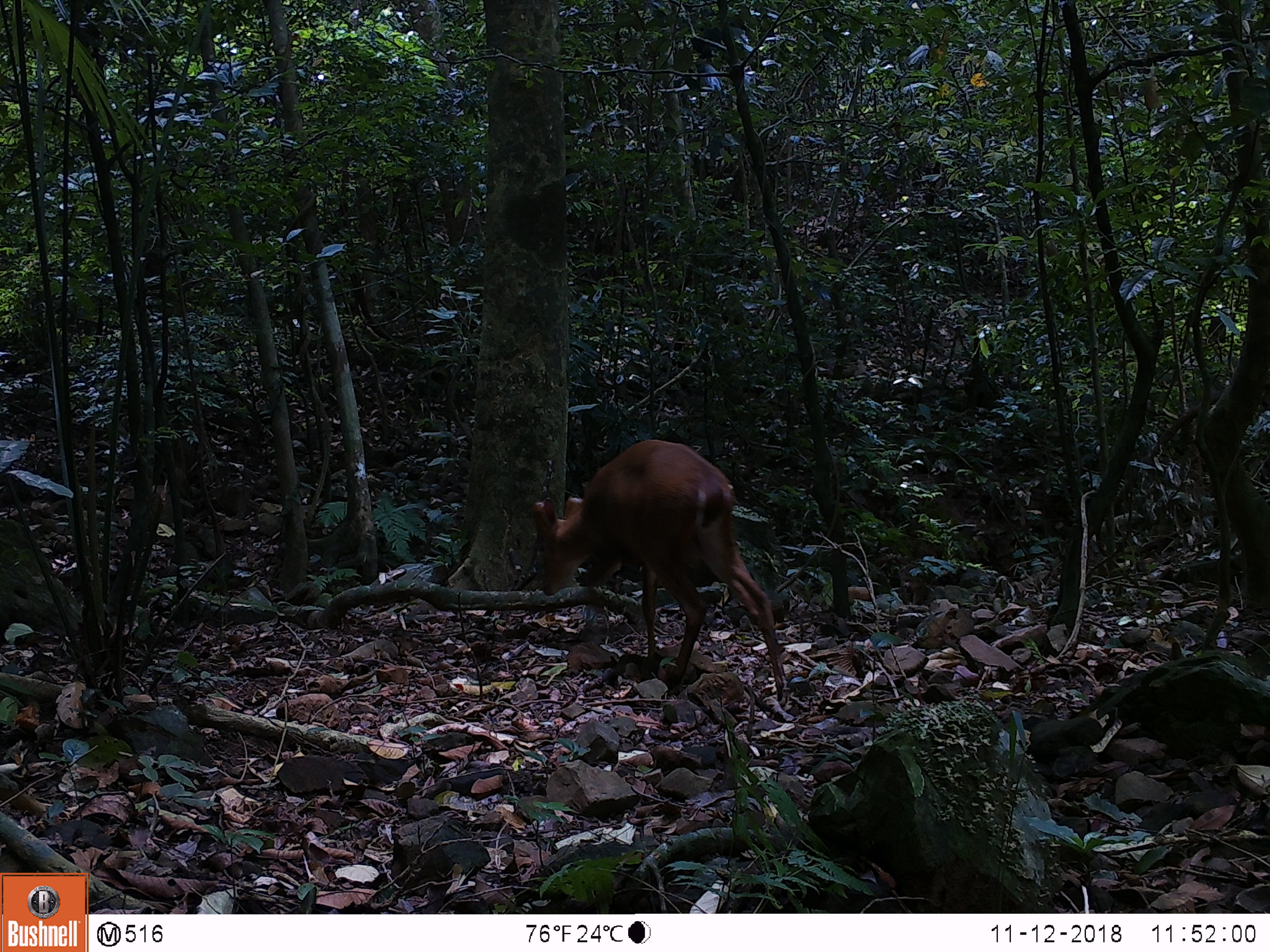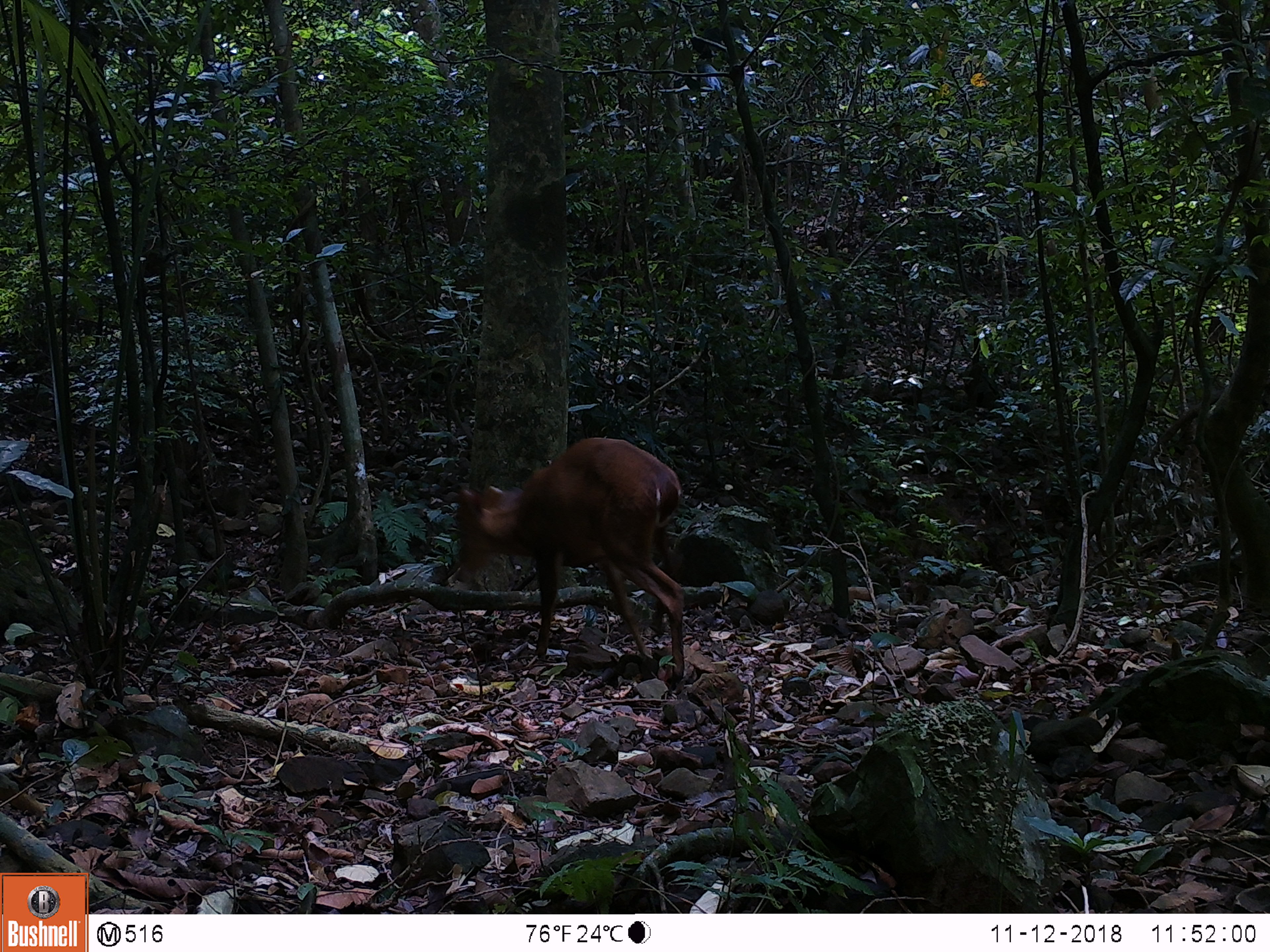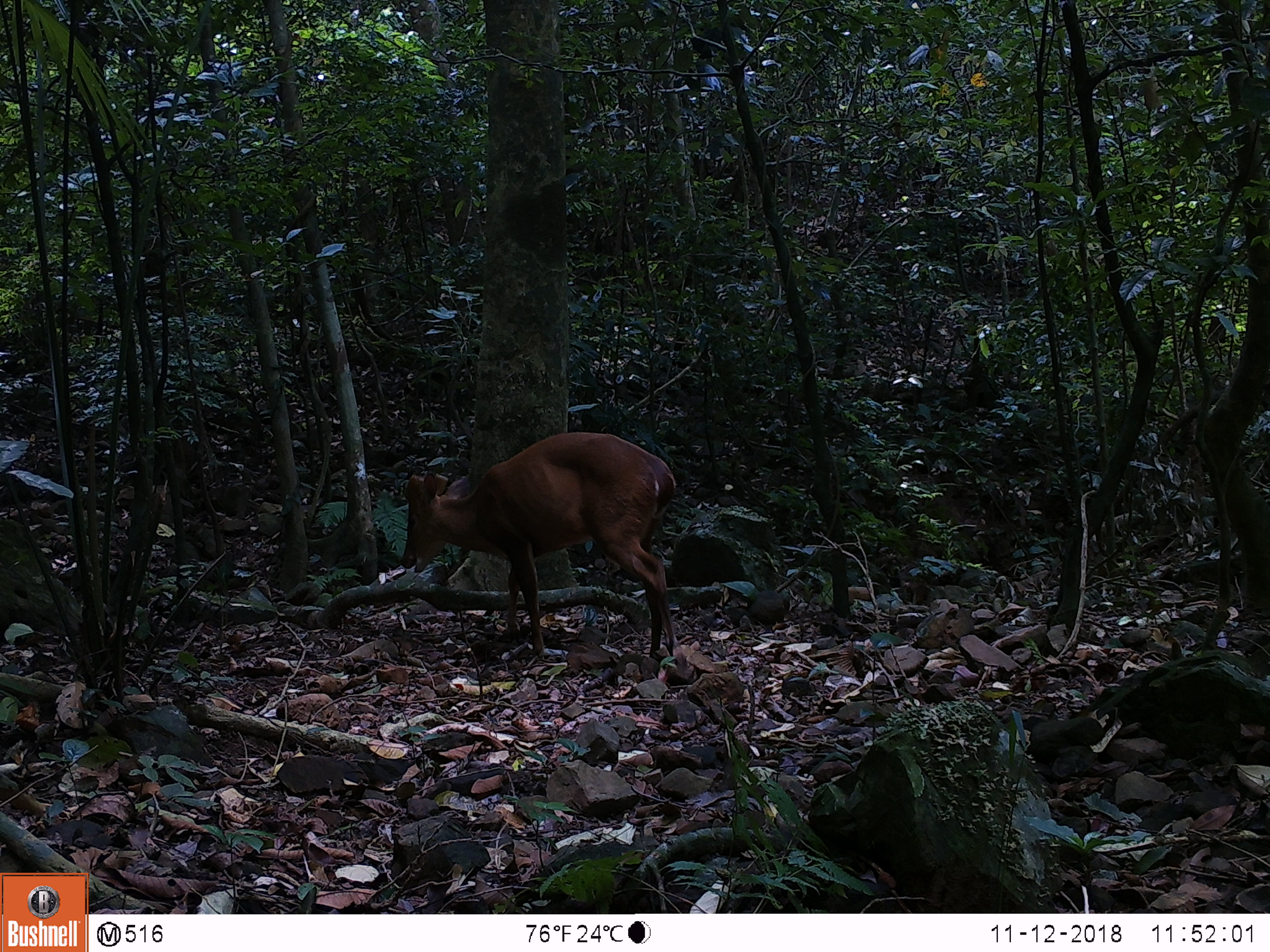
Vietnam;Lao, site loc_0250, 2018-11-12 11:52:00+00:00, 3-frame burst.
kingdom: Animalia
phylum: Chordata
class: Mammalia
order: Artiodactyla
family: Cervidae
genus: Muntiacus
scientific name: Muntiacus vuquangensis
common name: large-antlered muntjac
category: large antlered muntjac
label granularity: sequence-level